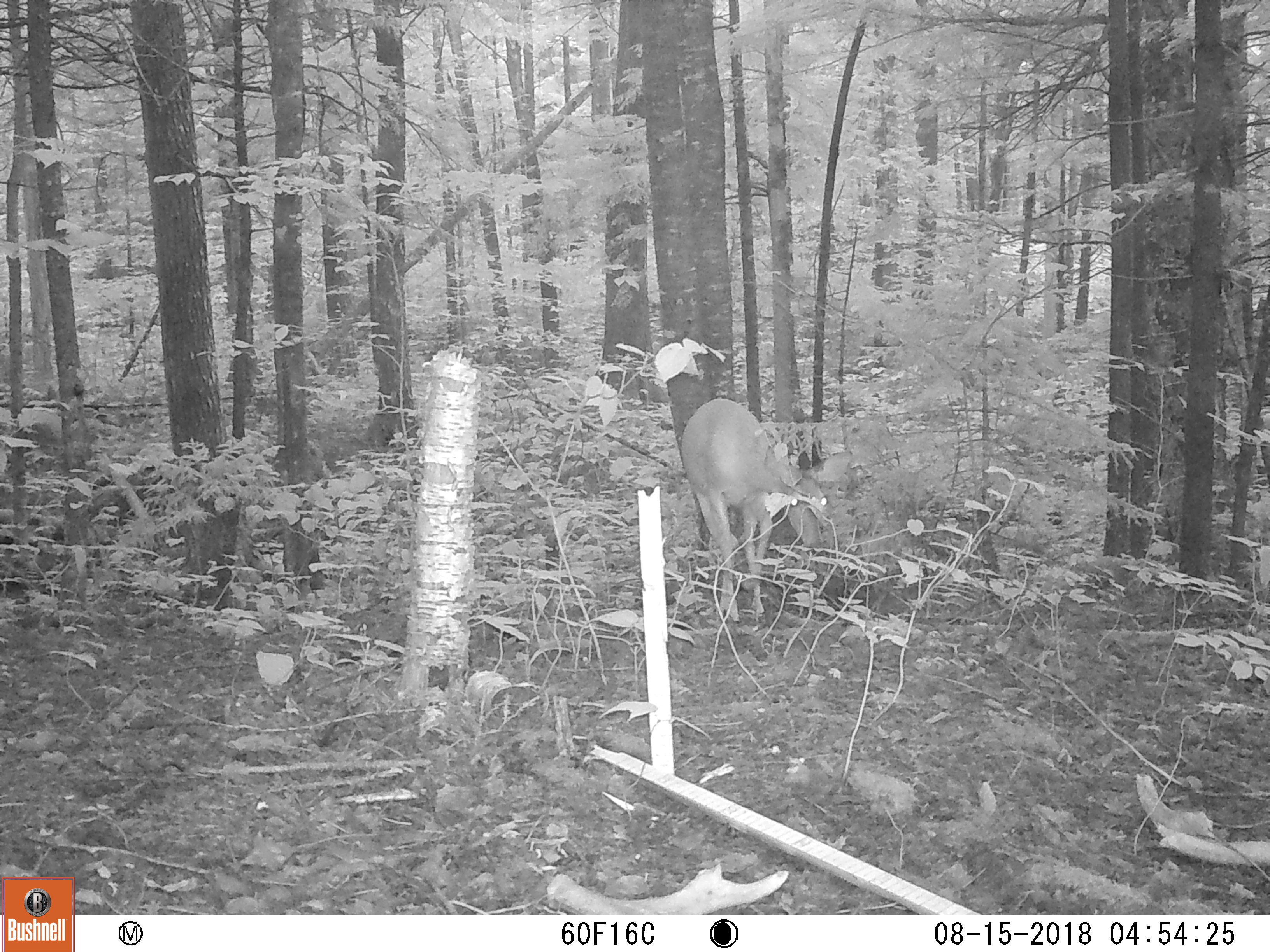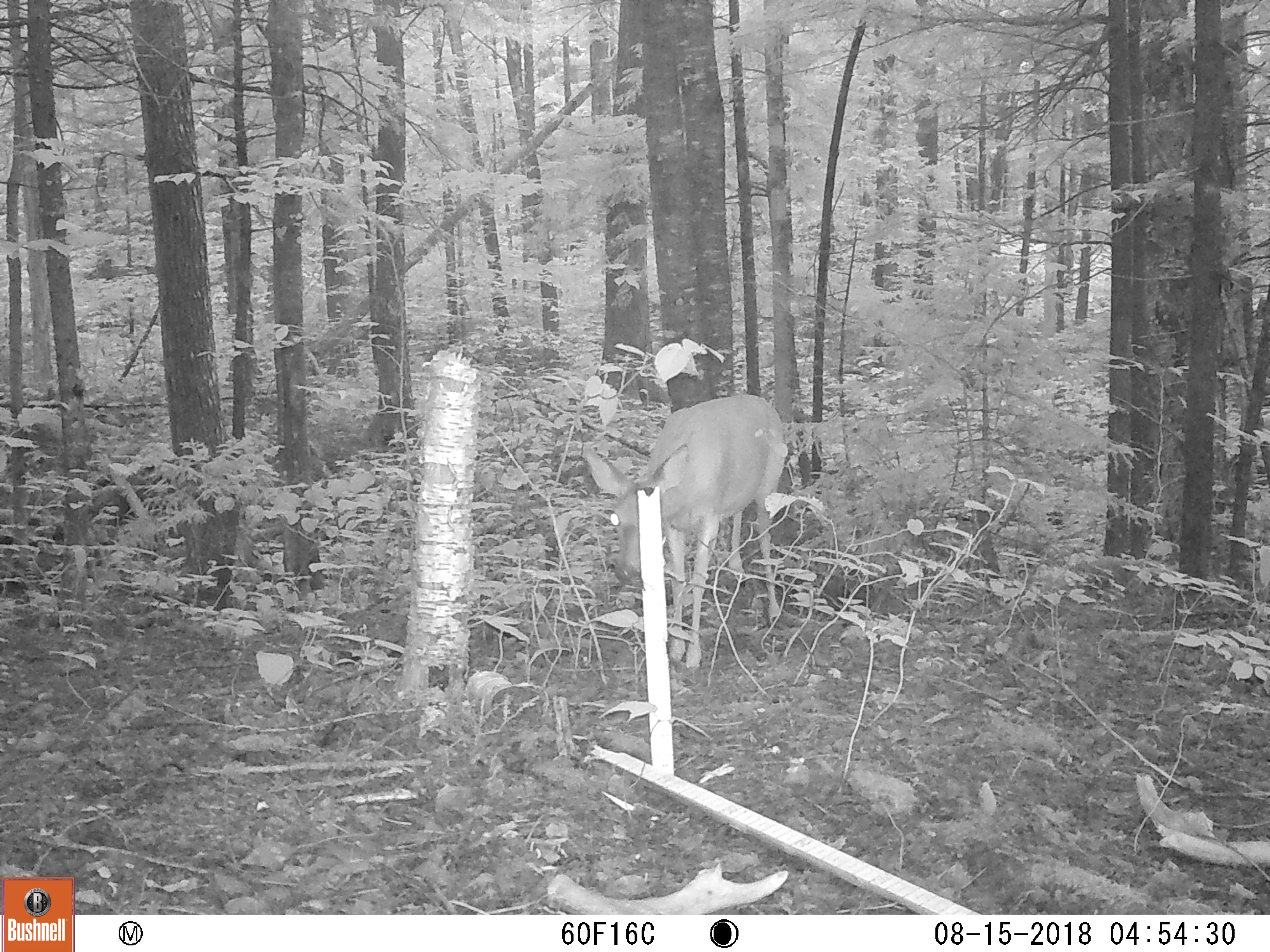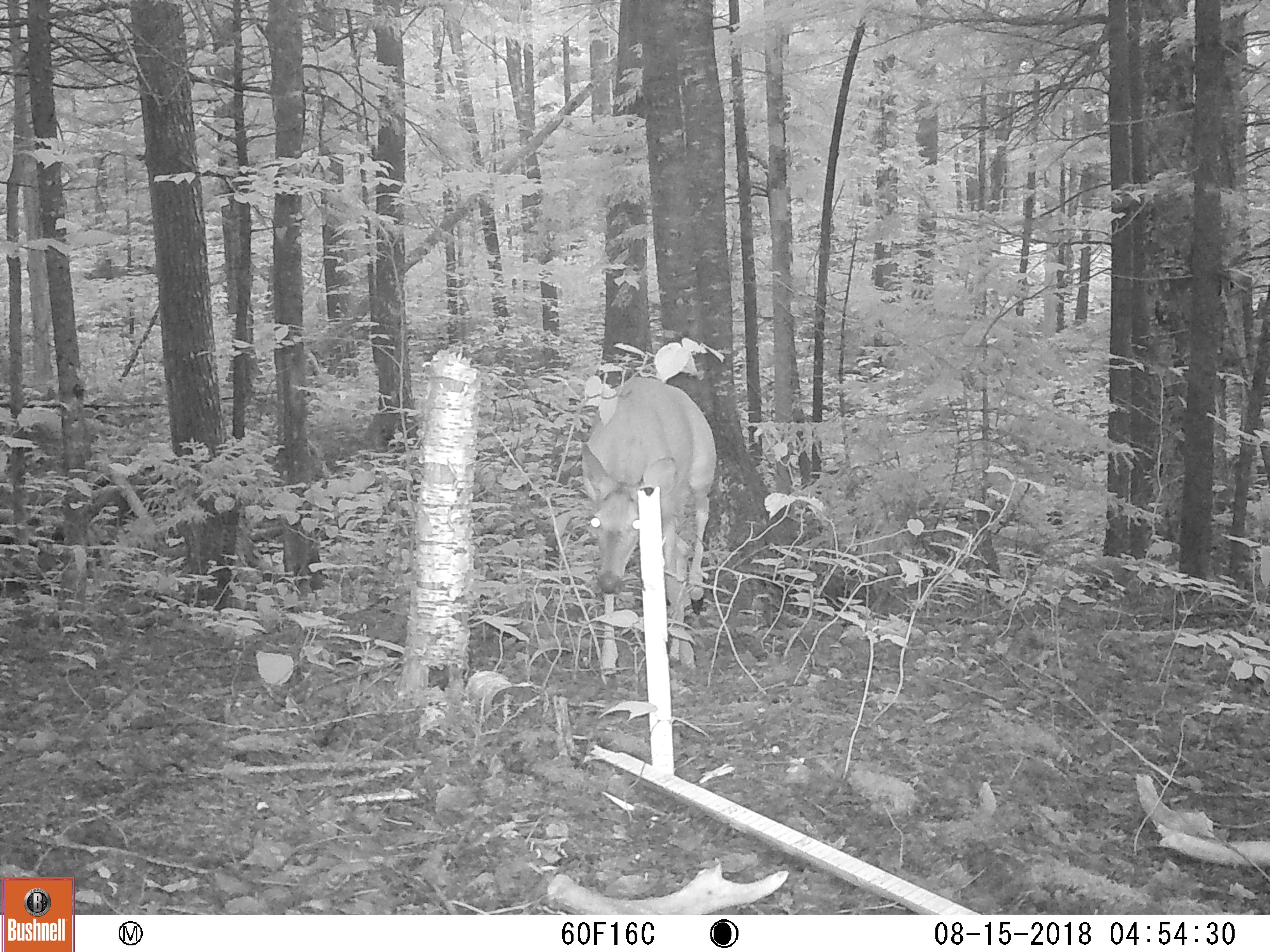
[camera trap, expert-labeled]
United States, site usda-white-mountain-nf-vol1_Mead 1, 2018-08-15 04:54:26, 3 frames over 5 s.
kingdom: Animalia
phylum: Chordata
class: Mammalia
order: Artiodactyla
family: Cervidae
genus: Odocoileus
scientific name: Odocoileus virginianus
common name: white-tailed deer